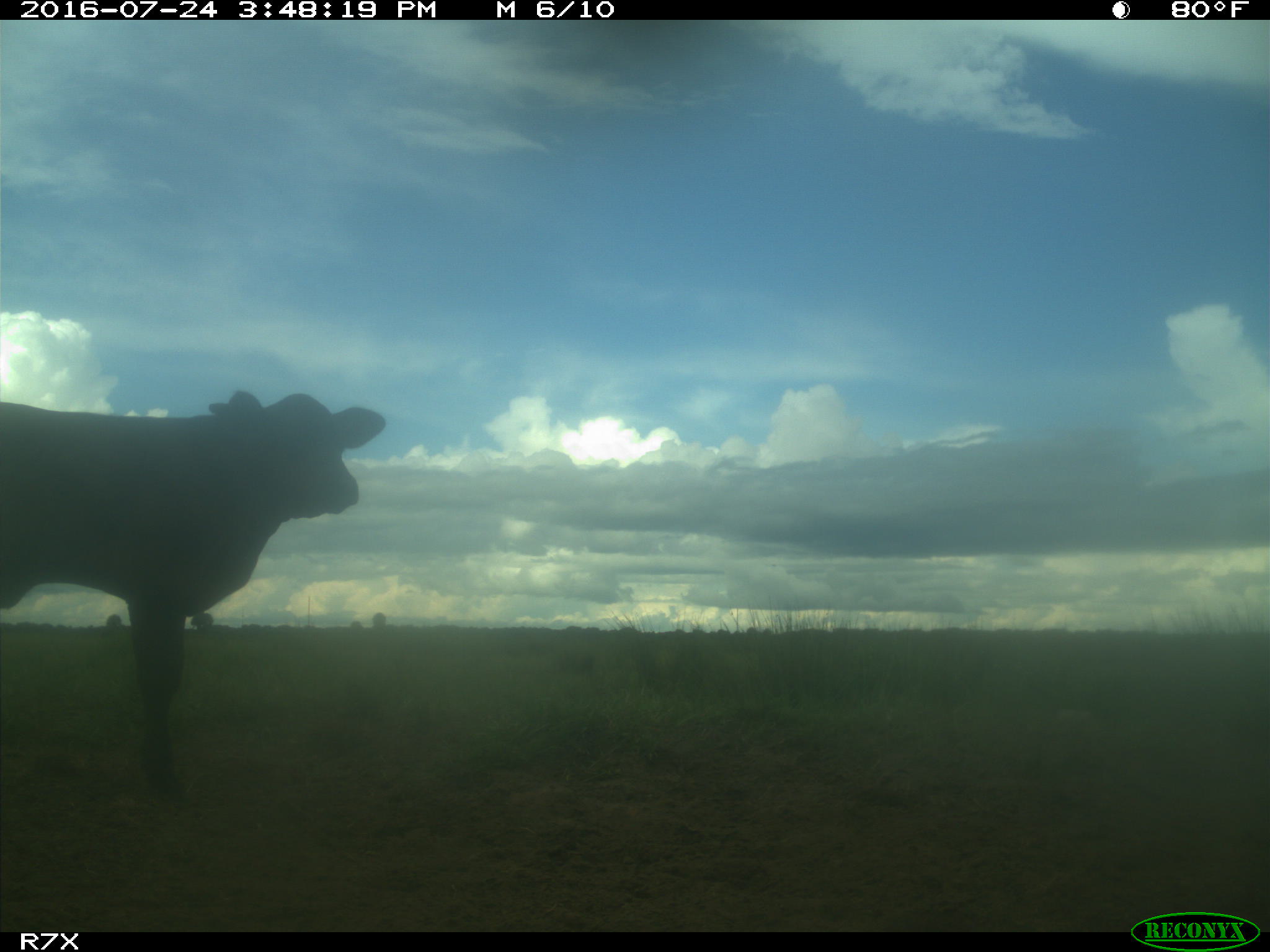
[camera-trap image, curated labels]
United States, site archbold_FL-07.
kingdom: Animalia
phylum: Chordata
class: Mammalia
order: Artiodactyla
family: Bovidae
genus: Bos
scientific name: Bos taurus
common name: domestic cow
Bos taurus (domestic cow).